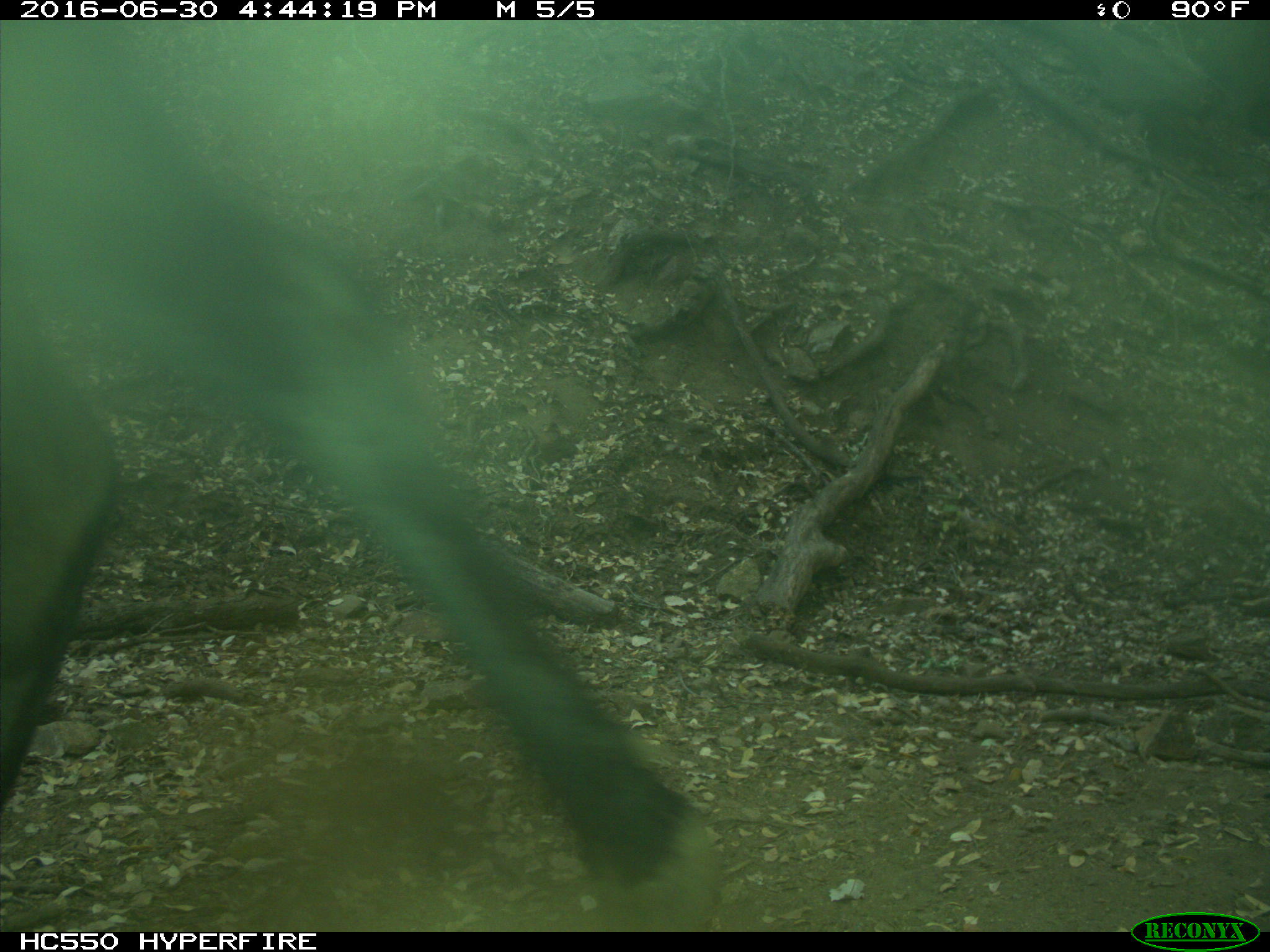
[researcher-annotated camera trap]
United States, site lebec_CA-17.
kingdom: Animalia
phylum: Chordata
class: Mammalia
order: Artiodactyla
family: Bovidae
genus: Bos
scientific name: Bos taurus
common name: domestic cow